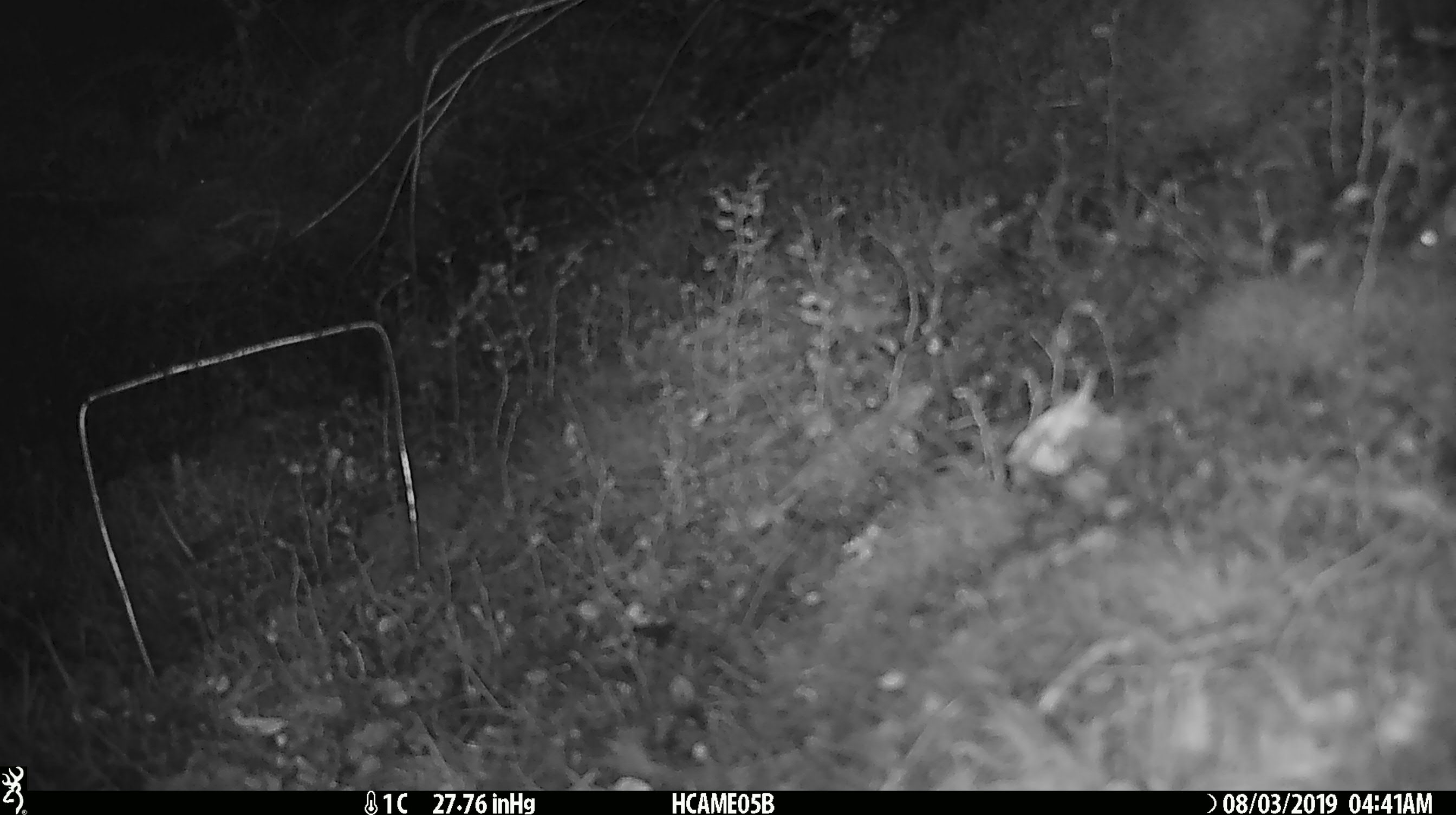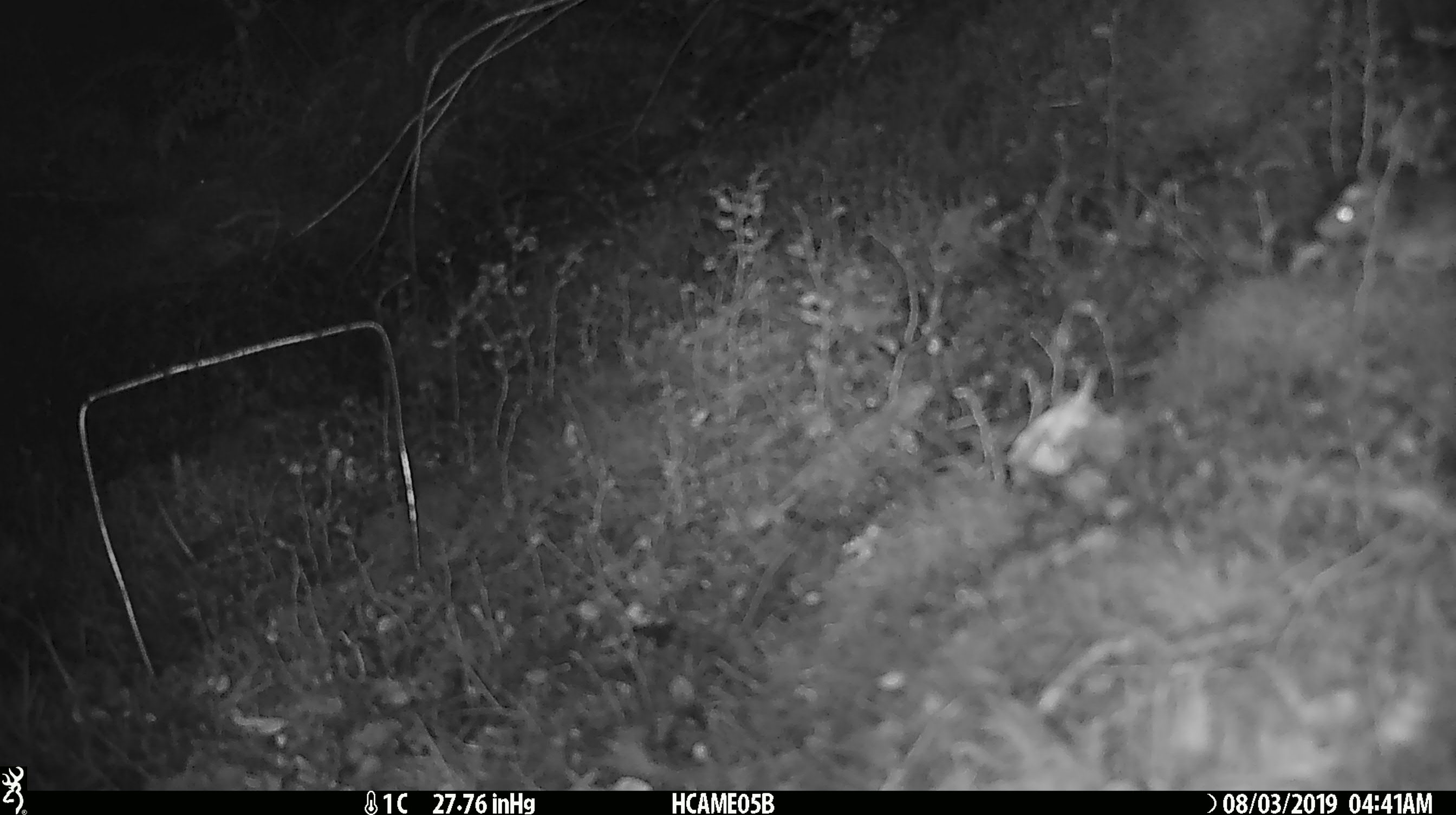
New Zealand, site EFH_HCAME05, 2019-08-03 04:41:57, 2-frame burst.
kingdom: Animalia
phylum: Chordata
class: Mammalia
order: Rodentia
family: Muridae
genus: Mus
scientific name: Mus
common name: mouse